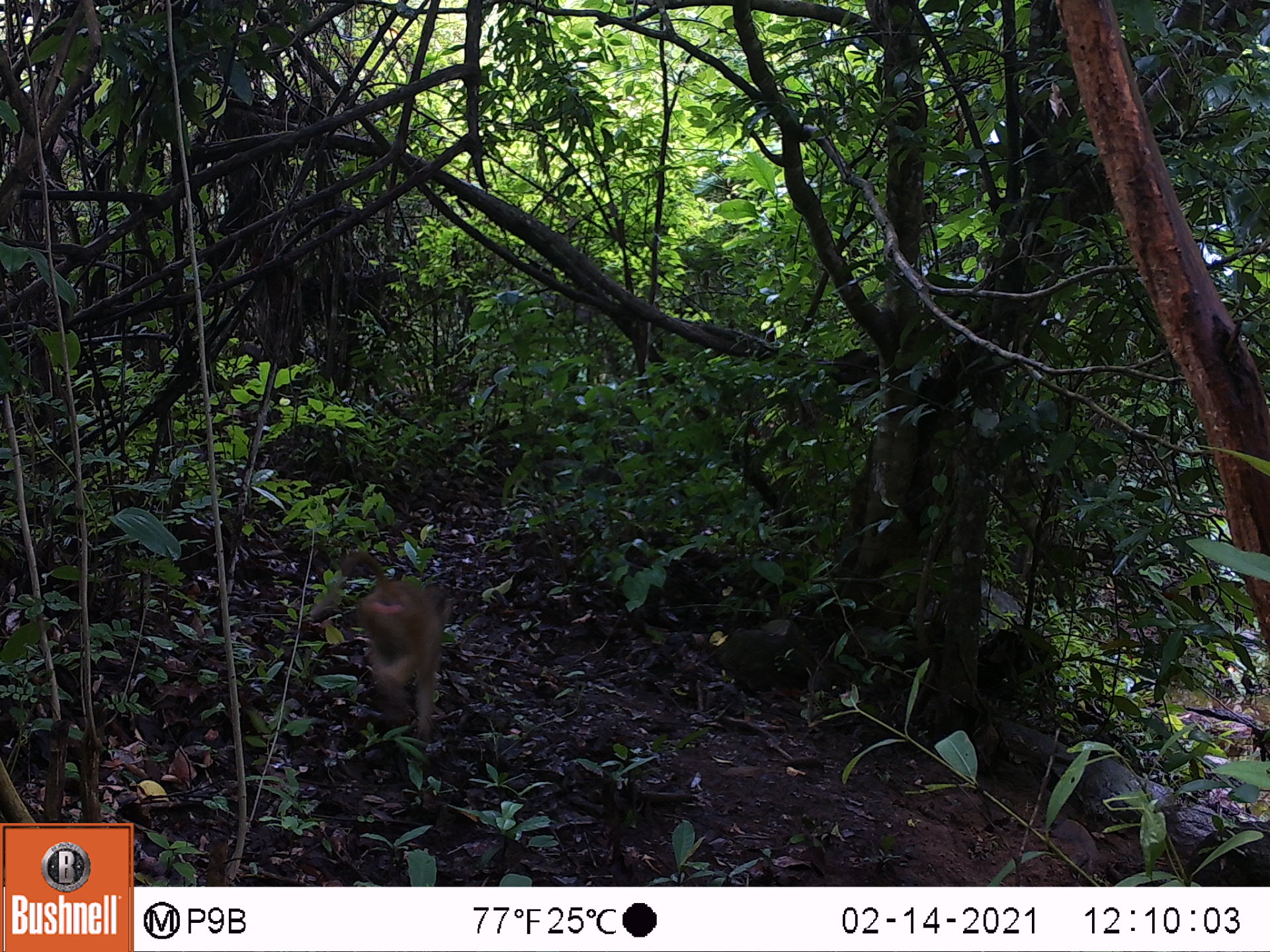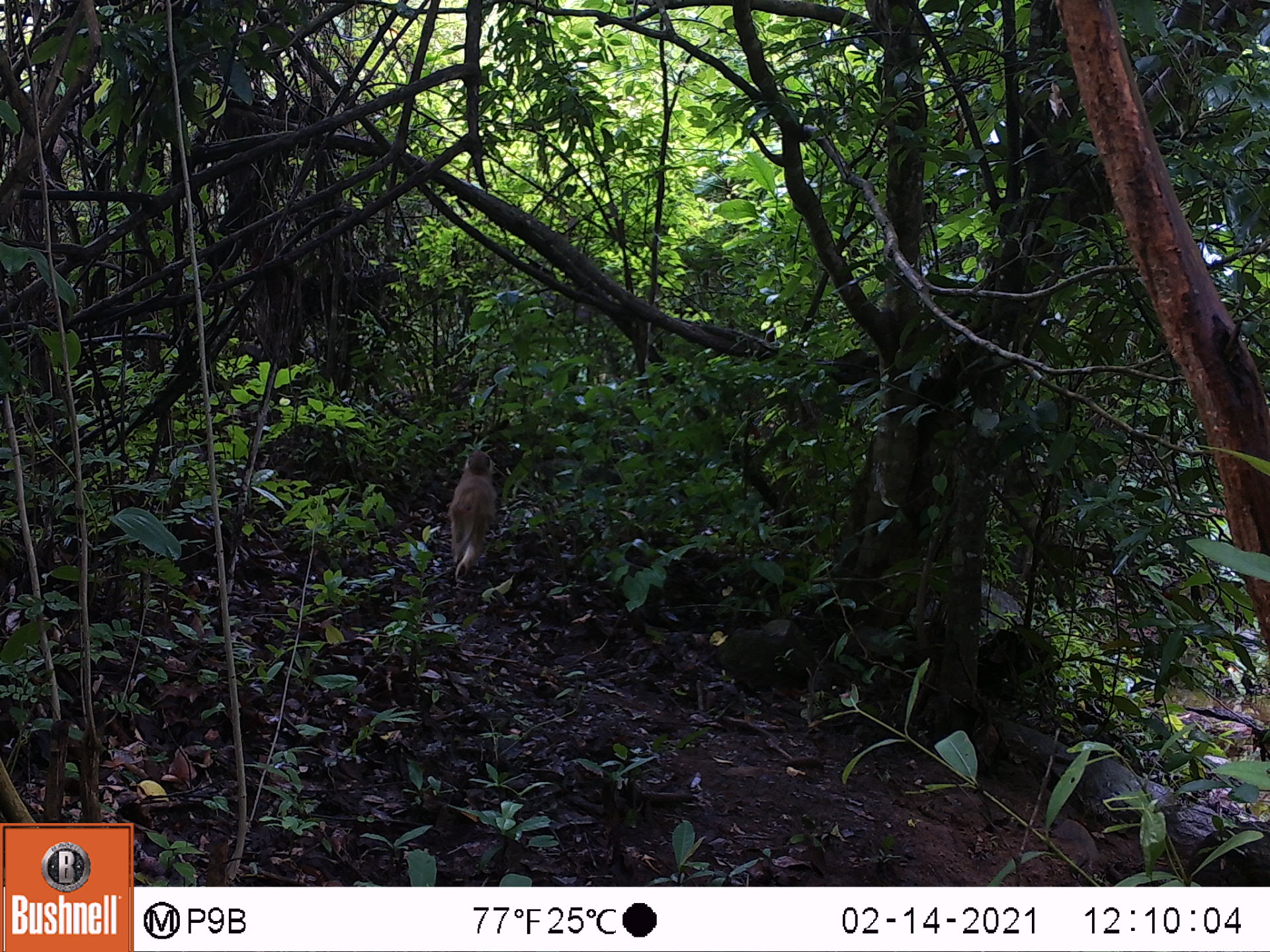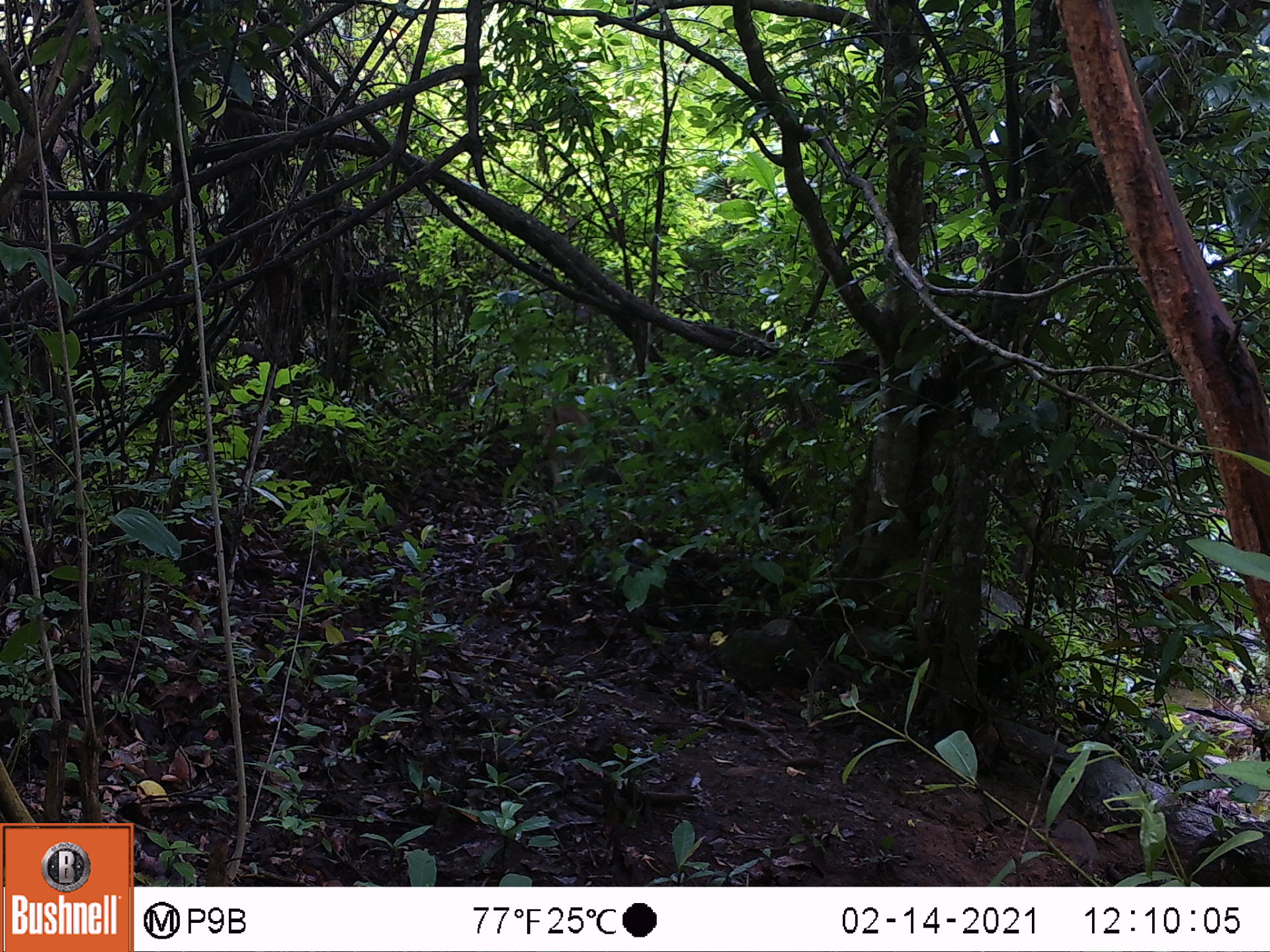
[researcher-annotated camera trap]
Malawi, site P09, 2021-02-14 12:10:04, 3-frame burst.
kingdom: Animalia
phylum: Chordata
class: Mammalia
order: Primates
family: Cercopithecidae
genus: Papio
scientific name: Papio cynocephalus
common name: yellow baboon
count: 1